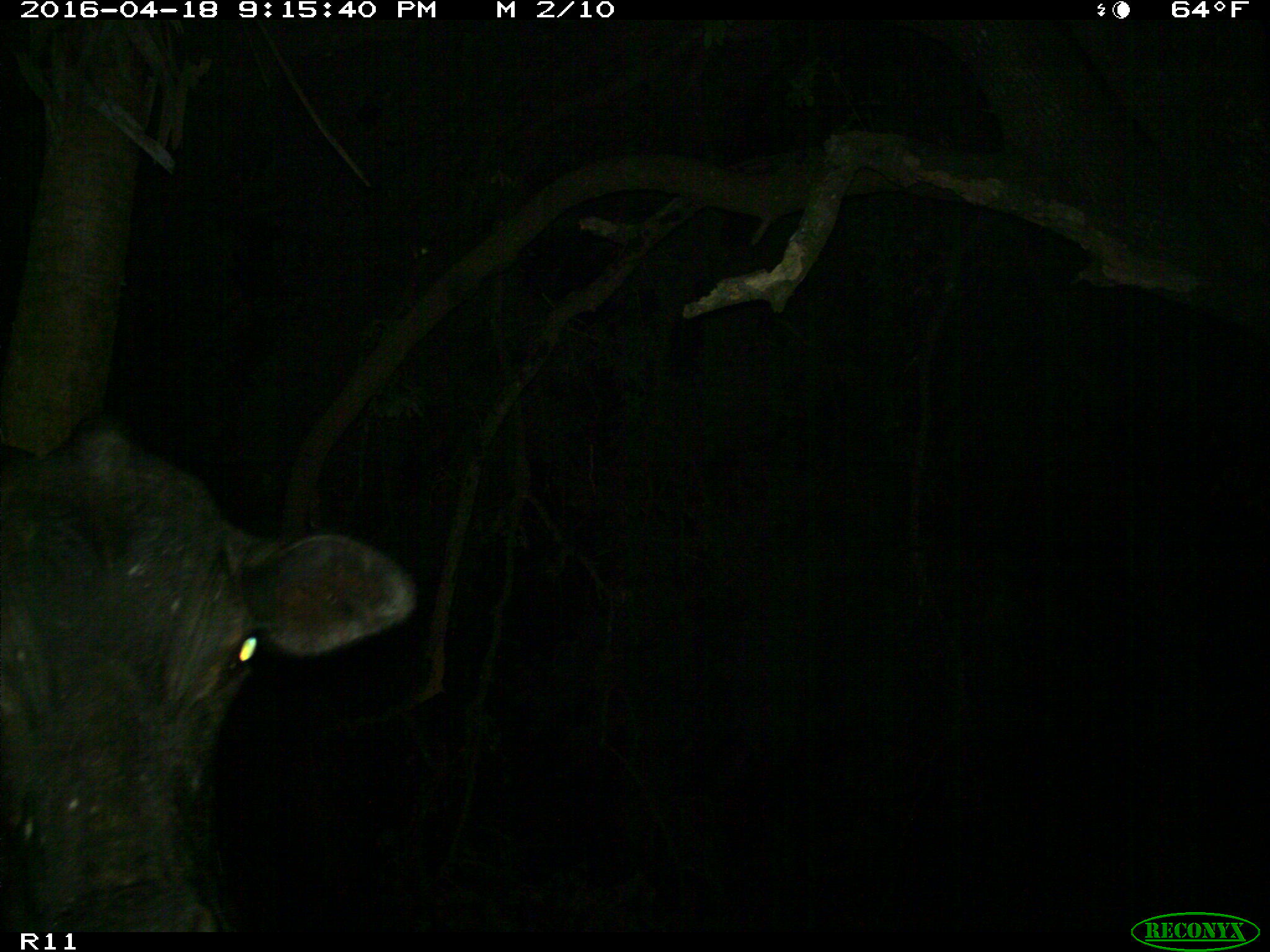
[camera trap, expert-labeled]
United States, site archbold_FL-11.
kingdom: Animalia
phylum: Chordata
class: Mammalia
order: Artiodactyla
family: Bovidae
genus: Bos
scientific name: Bos taurus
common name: domestic cow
Bos taurus (domestic cow).